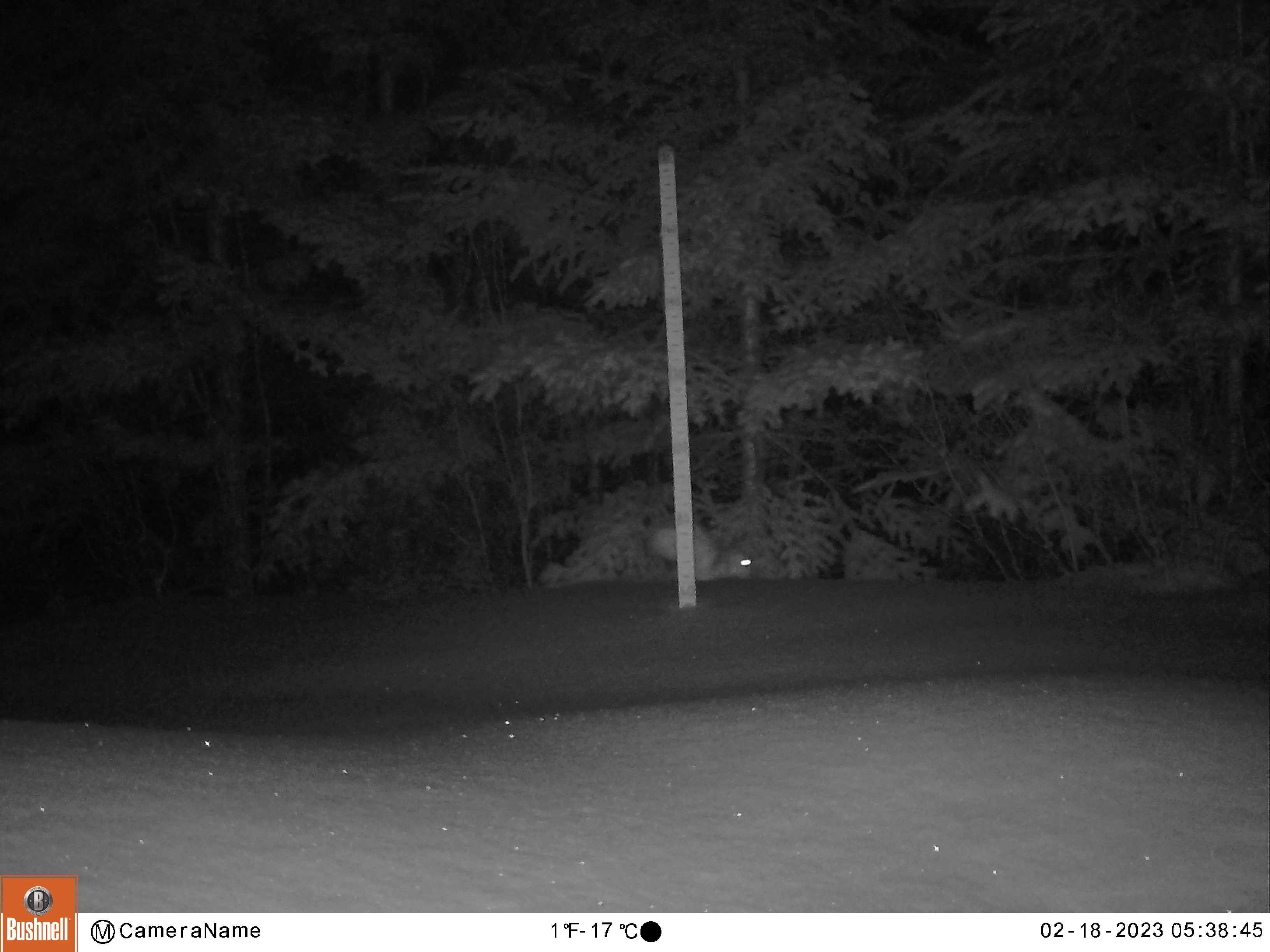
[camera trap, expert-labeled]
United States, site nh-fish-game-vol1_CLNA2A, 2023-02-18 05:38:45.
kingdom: Animalia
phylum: Chordata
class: Mammalia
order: Lagomorpha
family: Leporidae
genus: Lepus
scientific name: Lepus americanus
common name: snowshoe hare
Snowshoe hare (Lepus americanus).